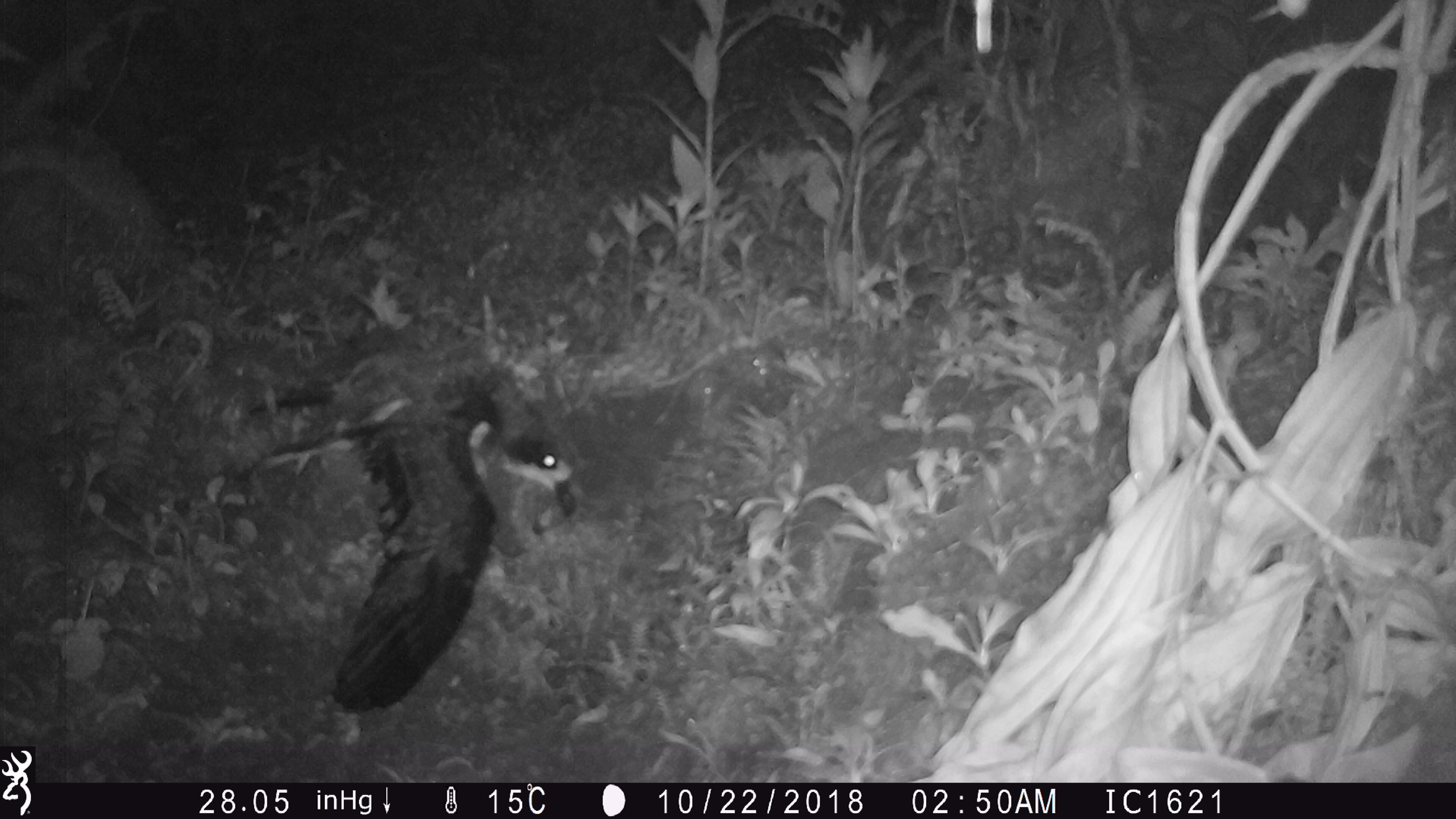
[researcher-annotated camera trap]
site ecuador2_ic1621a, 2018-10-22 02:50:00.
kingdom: Animalia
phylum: Chordata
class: Aves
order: Procellariiformes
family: Procellariidae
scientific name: Procellariidae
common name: petrel chick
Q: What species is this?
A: Petrel chick (Procellariidae).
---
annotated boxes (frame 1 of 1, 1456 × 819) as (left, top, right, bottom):
petrel chick: (230, 337, 582, 722)